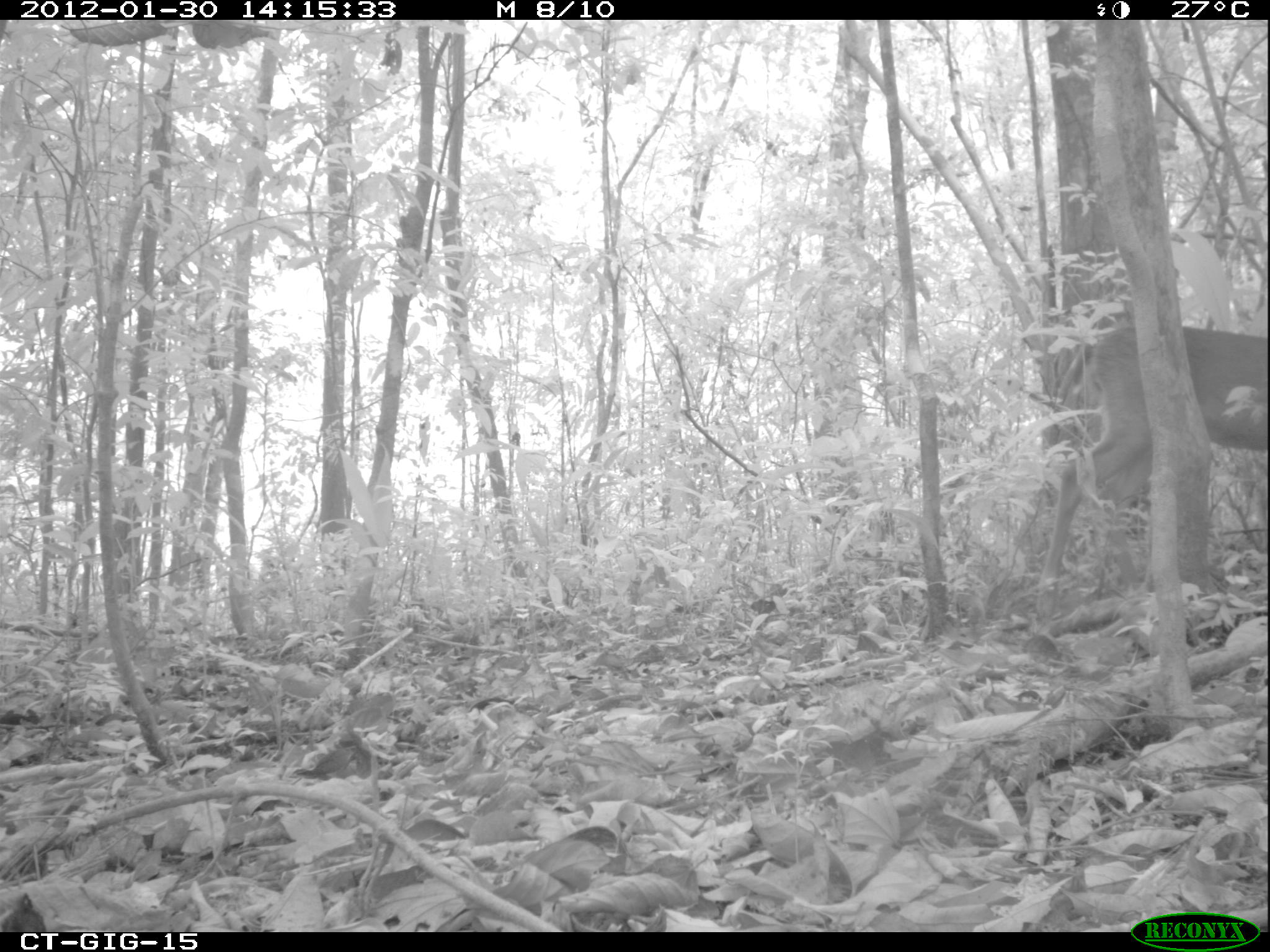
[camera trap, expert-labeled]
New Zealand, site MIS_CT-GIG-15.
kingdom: Animalia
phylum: Chordata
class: Mammalia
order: Artiodactyla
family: Cervidae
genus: Odocoileus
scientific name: Odocoileus virginianus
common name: white-tailed deer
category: white tailed deer